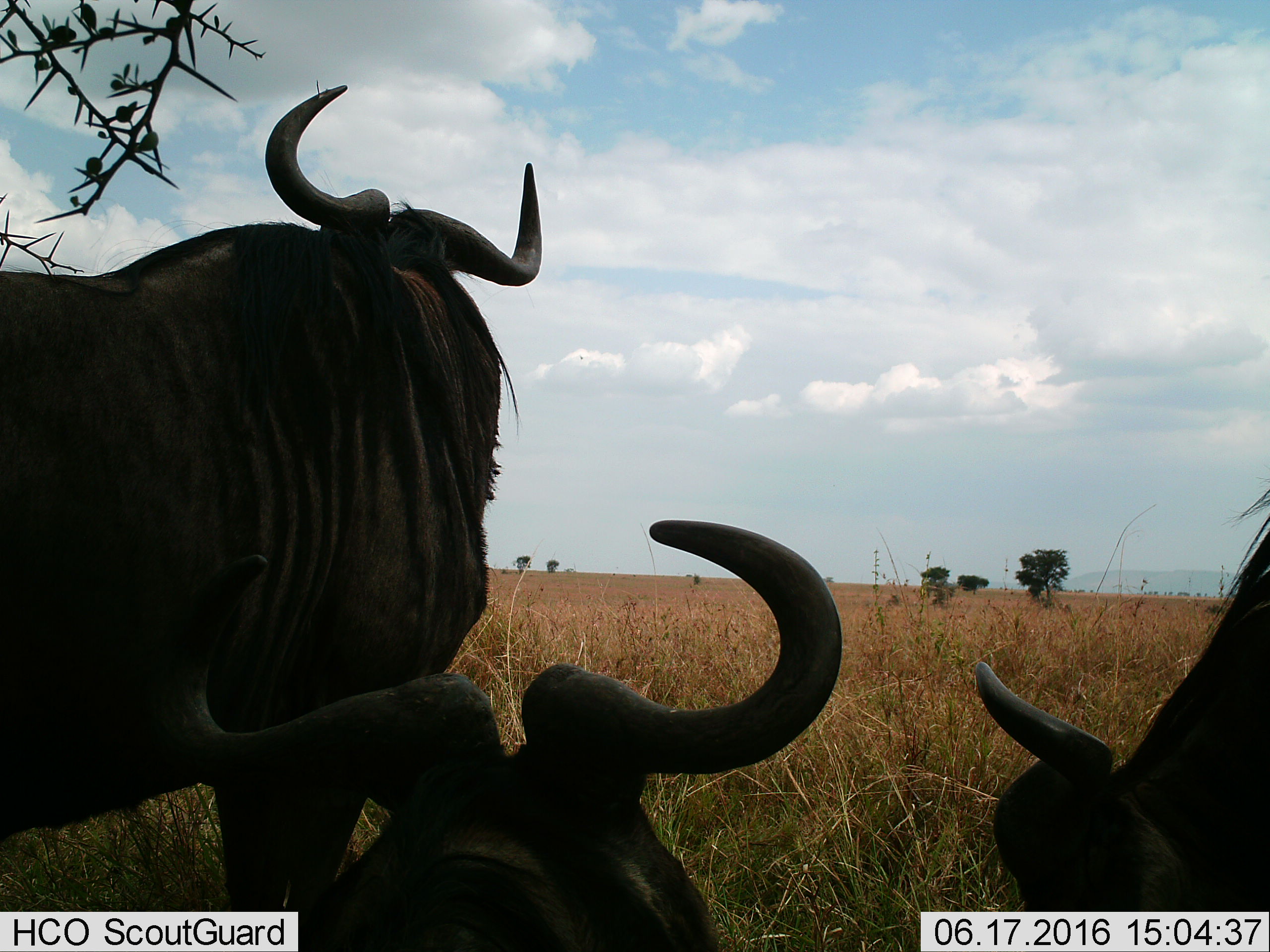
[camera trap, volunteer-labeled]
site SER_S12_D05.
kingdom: Animalia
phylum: Chordata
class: Mammalia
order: Artiodactyla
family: Bovidae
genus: Connochaetes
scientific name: Connochaetes taurinus taurinus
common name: blue wildebeest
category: wildebeestblue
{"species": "wildebeestblue (blue wildebeest) (Connochaetes taurinus taurinus)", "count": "3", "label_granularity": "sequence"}